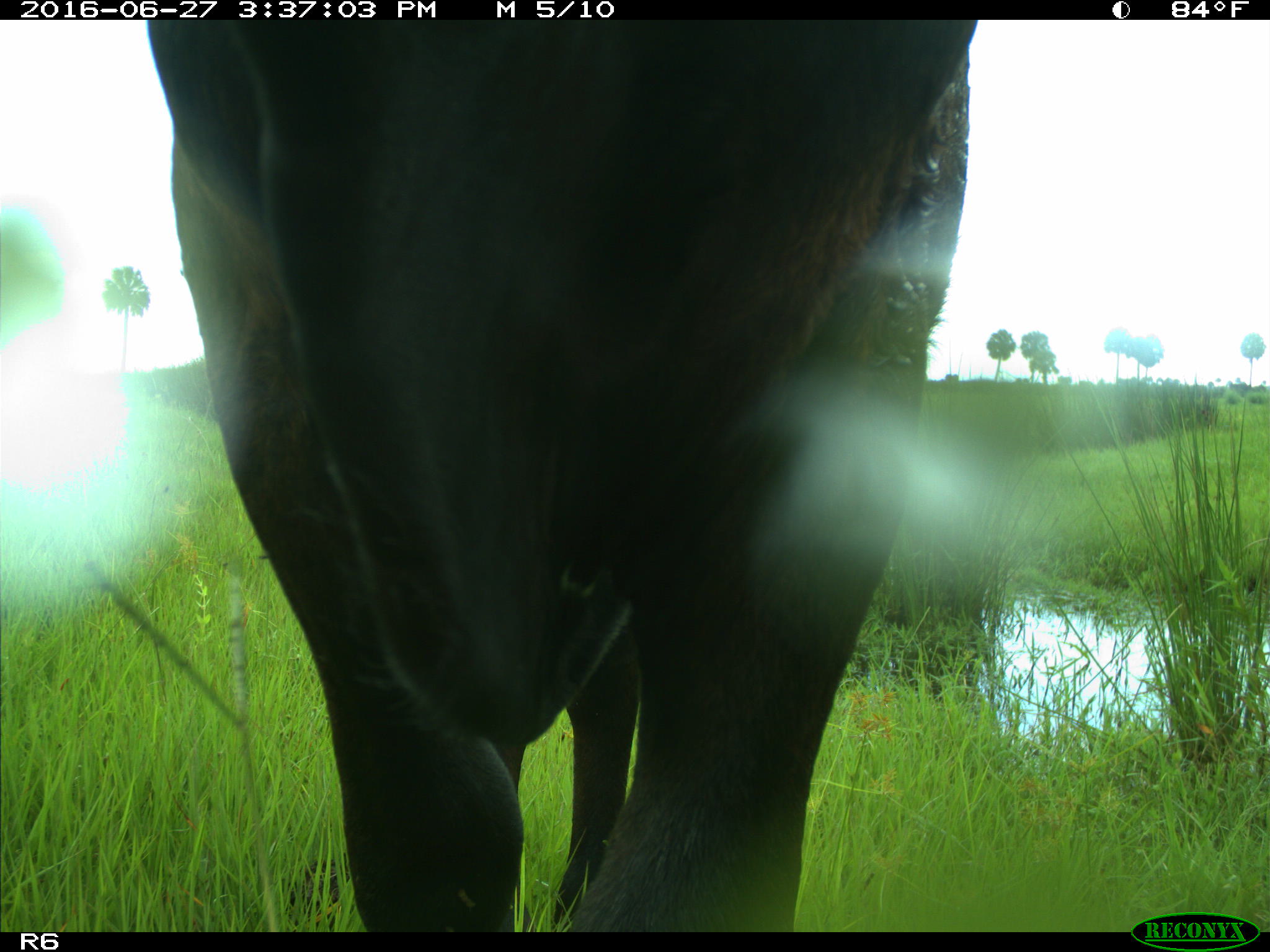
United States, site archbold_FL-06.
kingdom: Animalia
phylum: Chordata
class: Mammalia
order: Artiodactyla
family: Bovidae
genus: Bos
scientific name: Bos taurus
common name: domestic cow